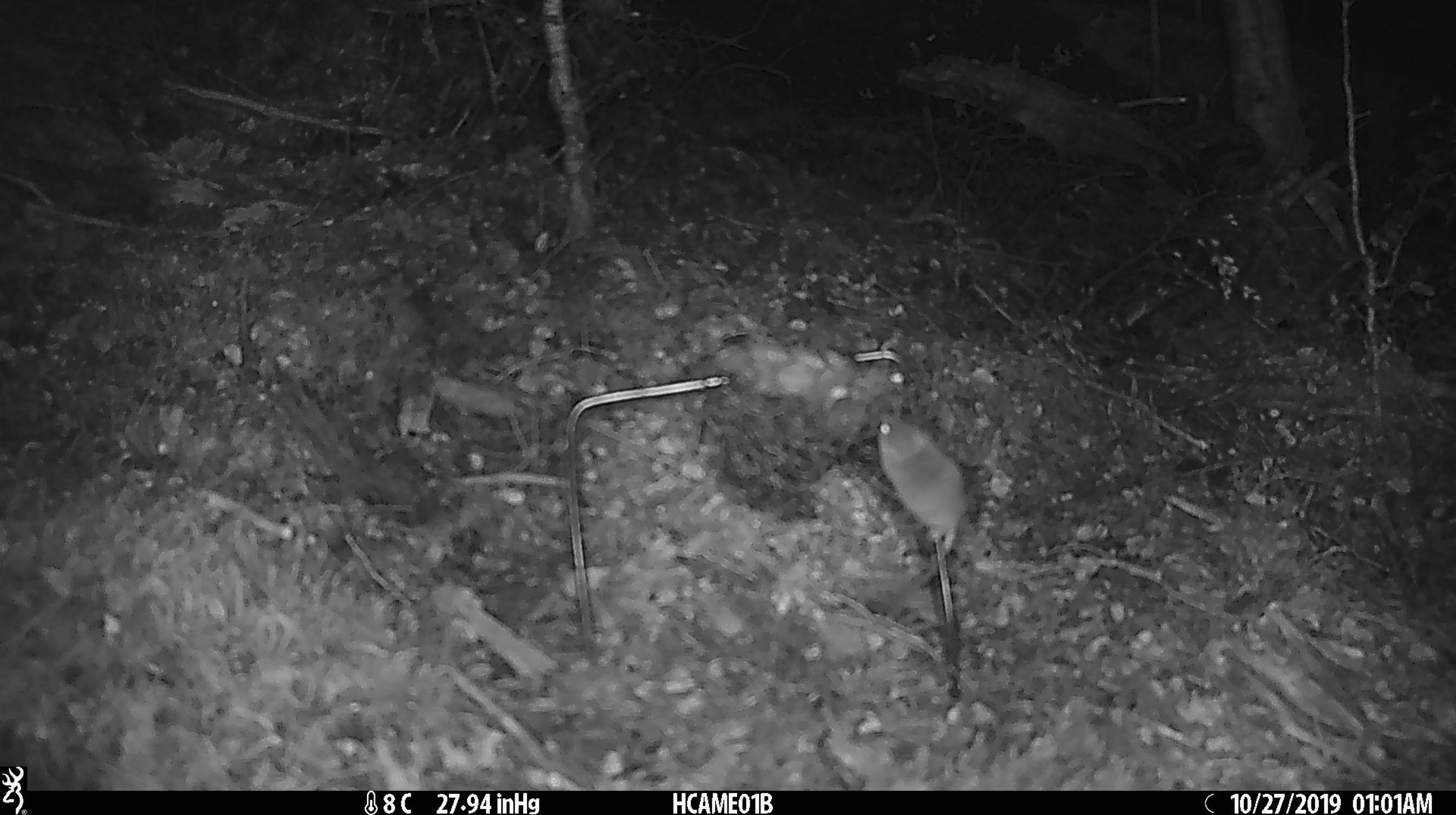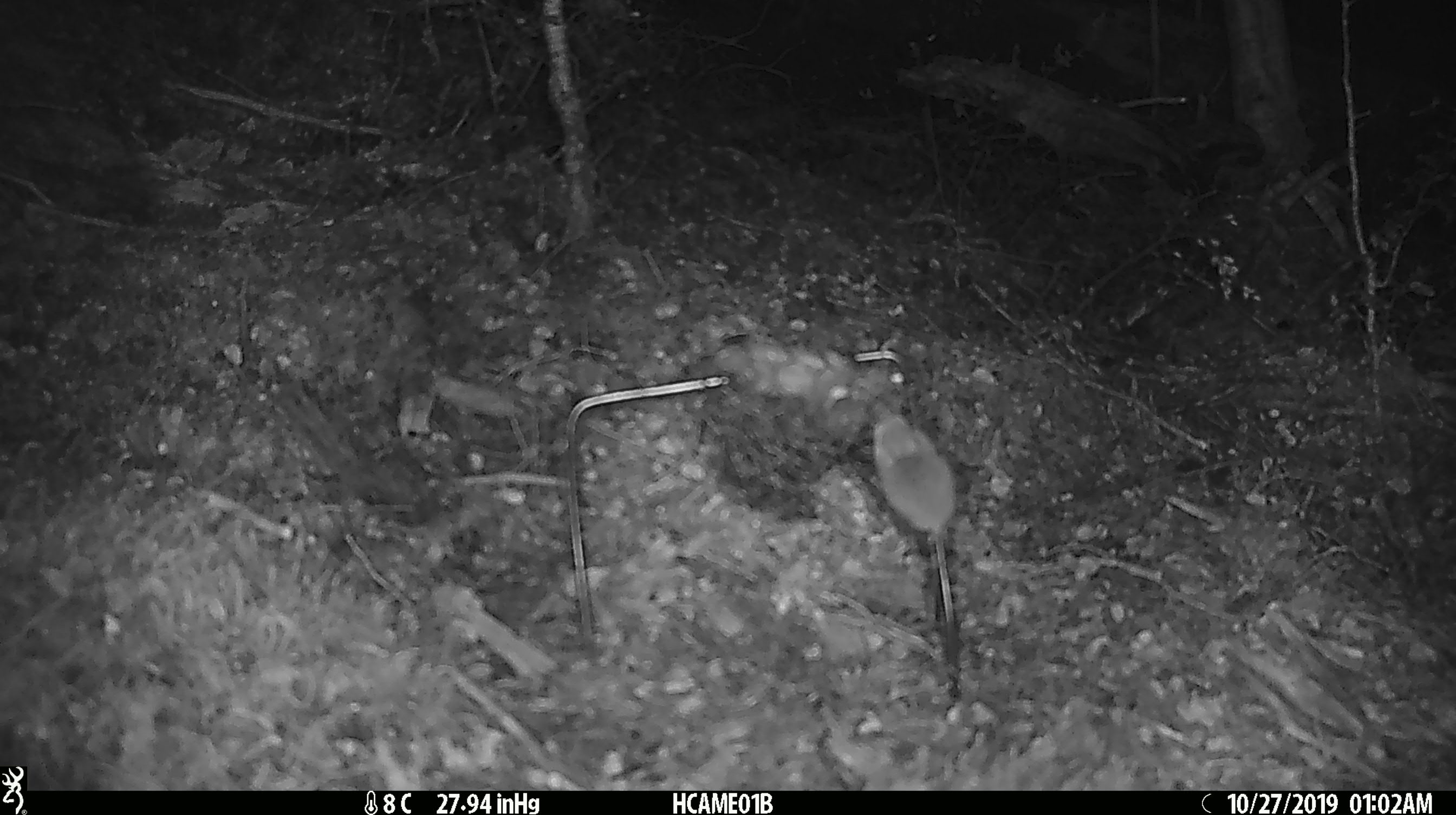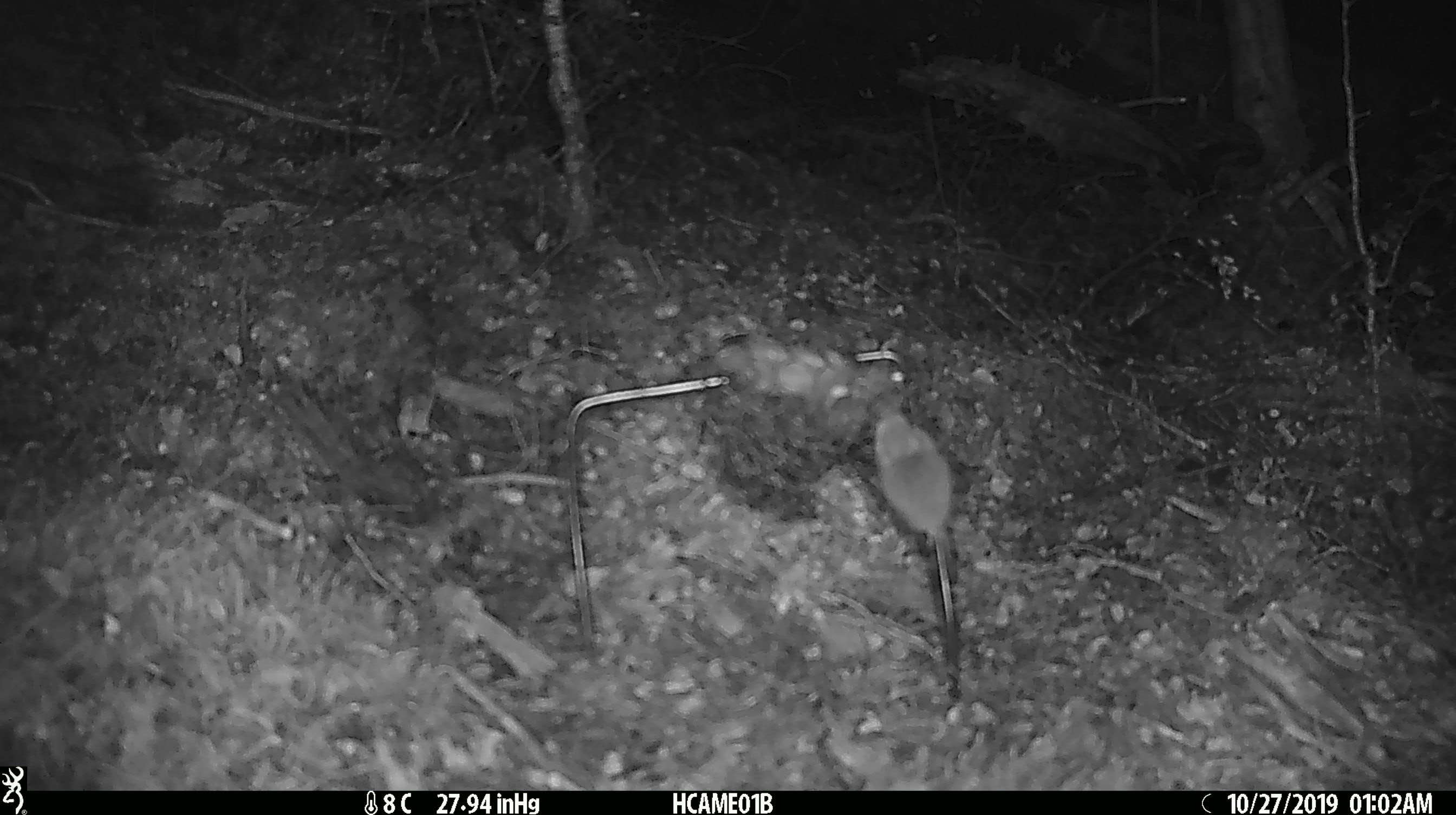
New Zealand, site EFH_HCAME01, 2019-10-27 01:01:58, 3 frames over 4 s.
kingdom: Animalia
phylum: Chordata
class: Mammalia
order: Rodentia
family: Muridae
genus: Mus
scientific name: Mus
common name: mouse